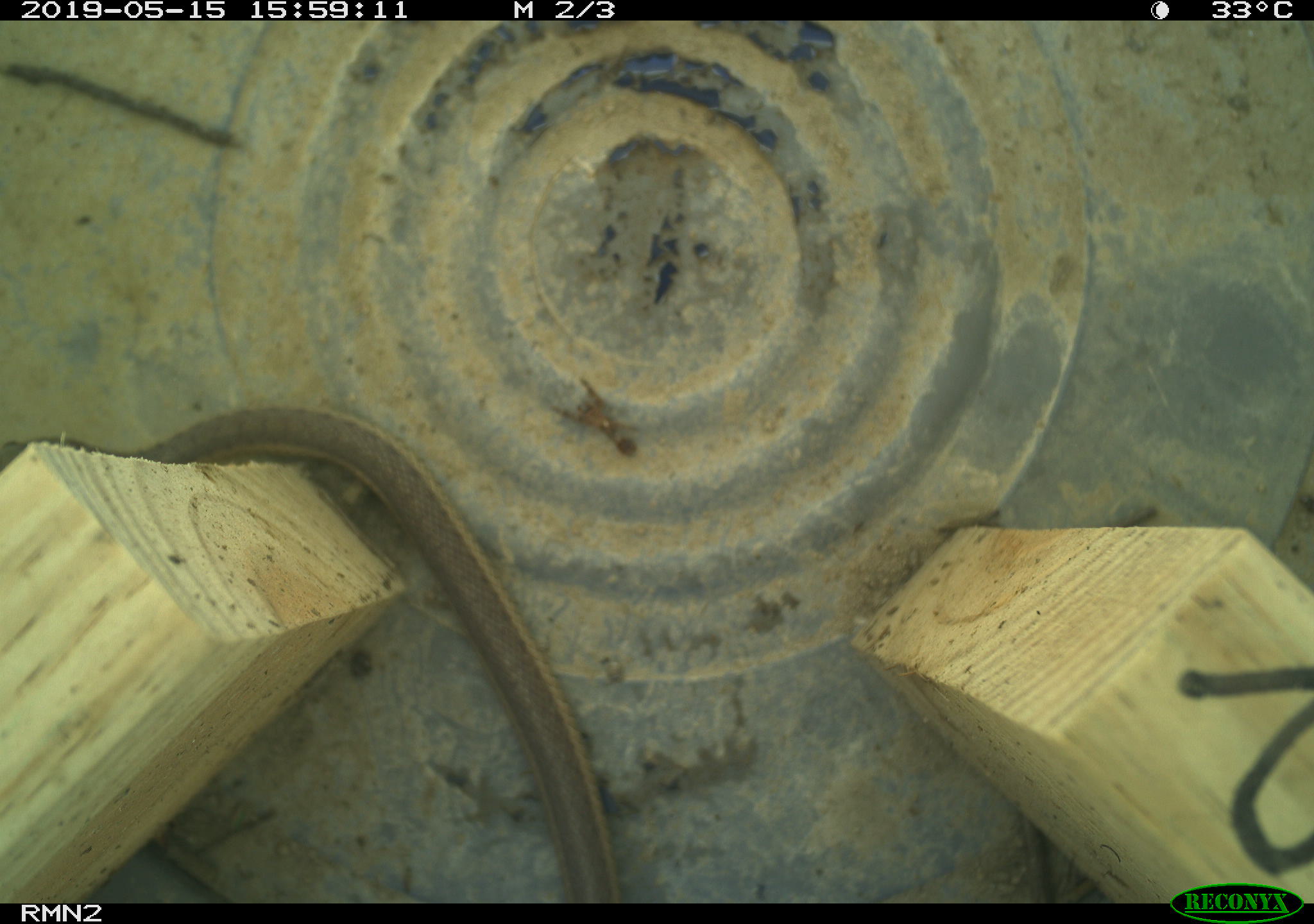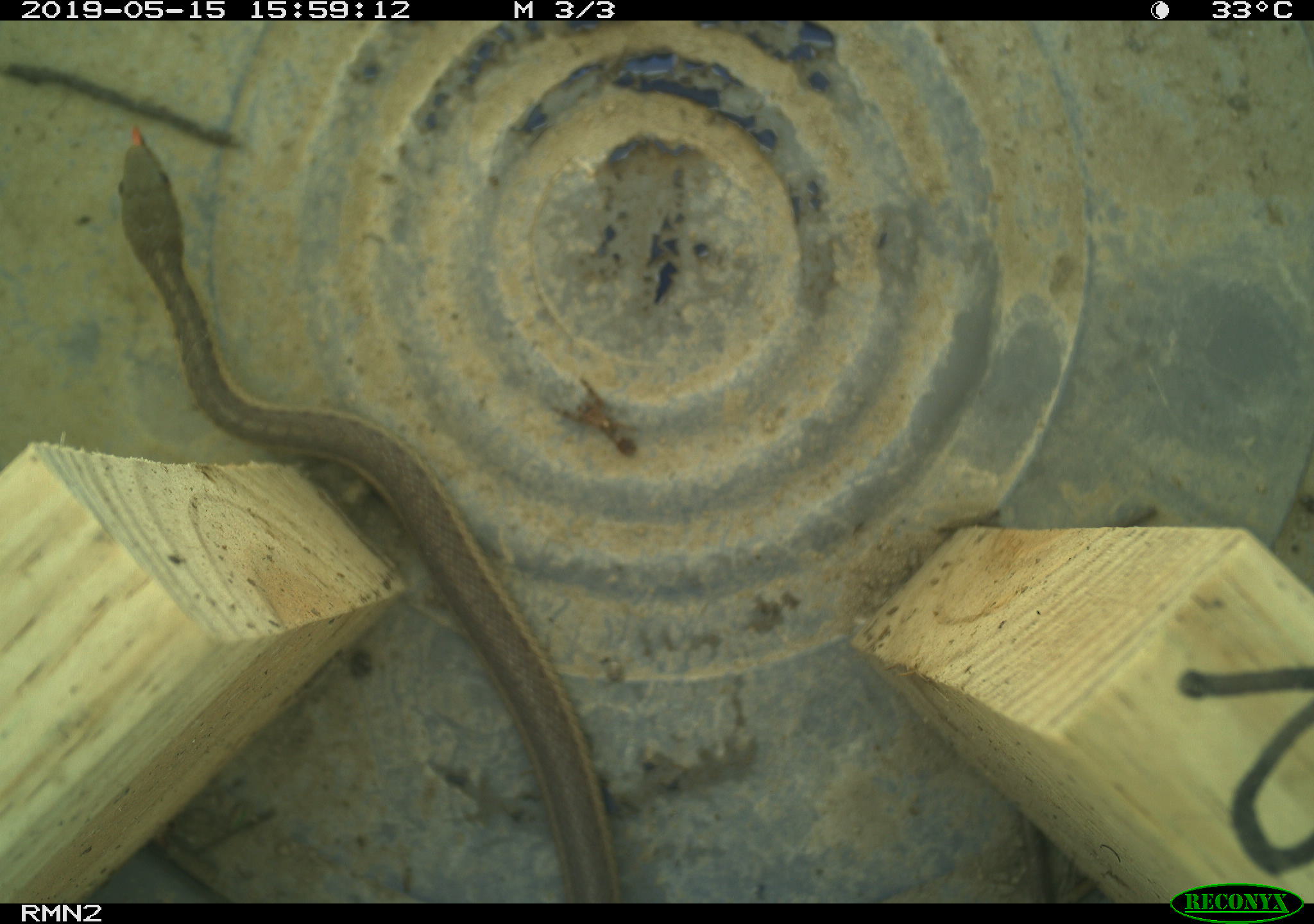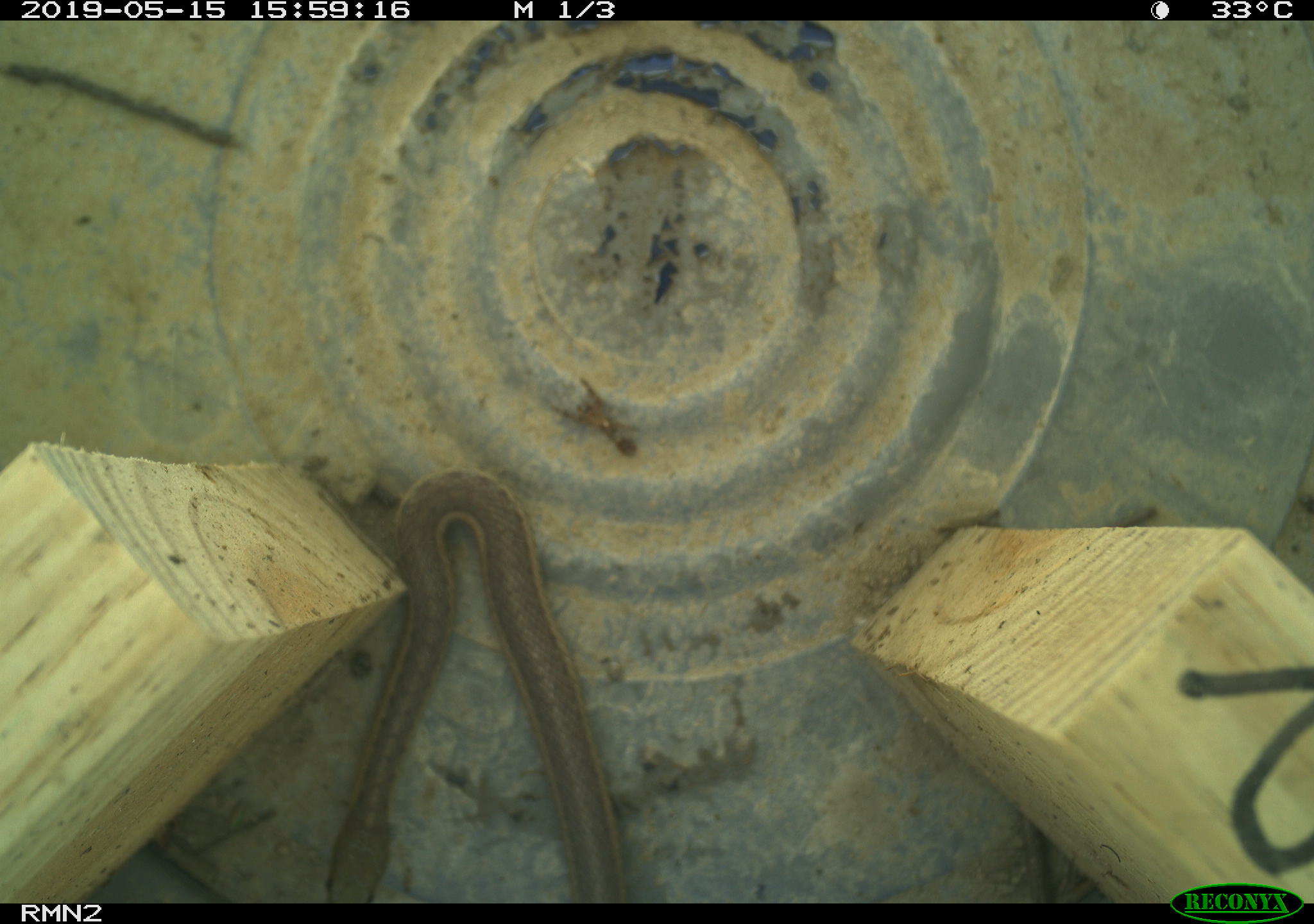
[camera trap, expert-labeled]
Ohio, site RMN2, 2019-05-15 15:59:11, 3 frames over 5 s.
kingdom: Animalia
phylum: Chordata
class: Reptilia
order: Squamata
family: Colubridae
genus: Thamnophis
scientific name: Thamnophis sirtalis sirtalis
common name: eastern gartersnake